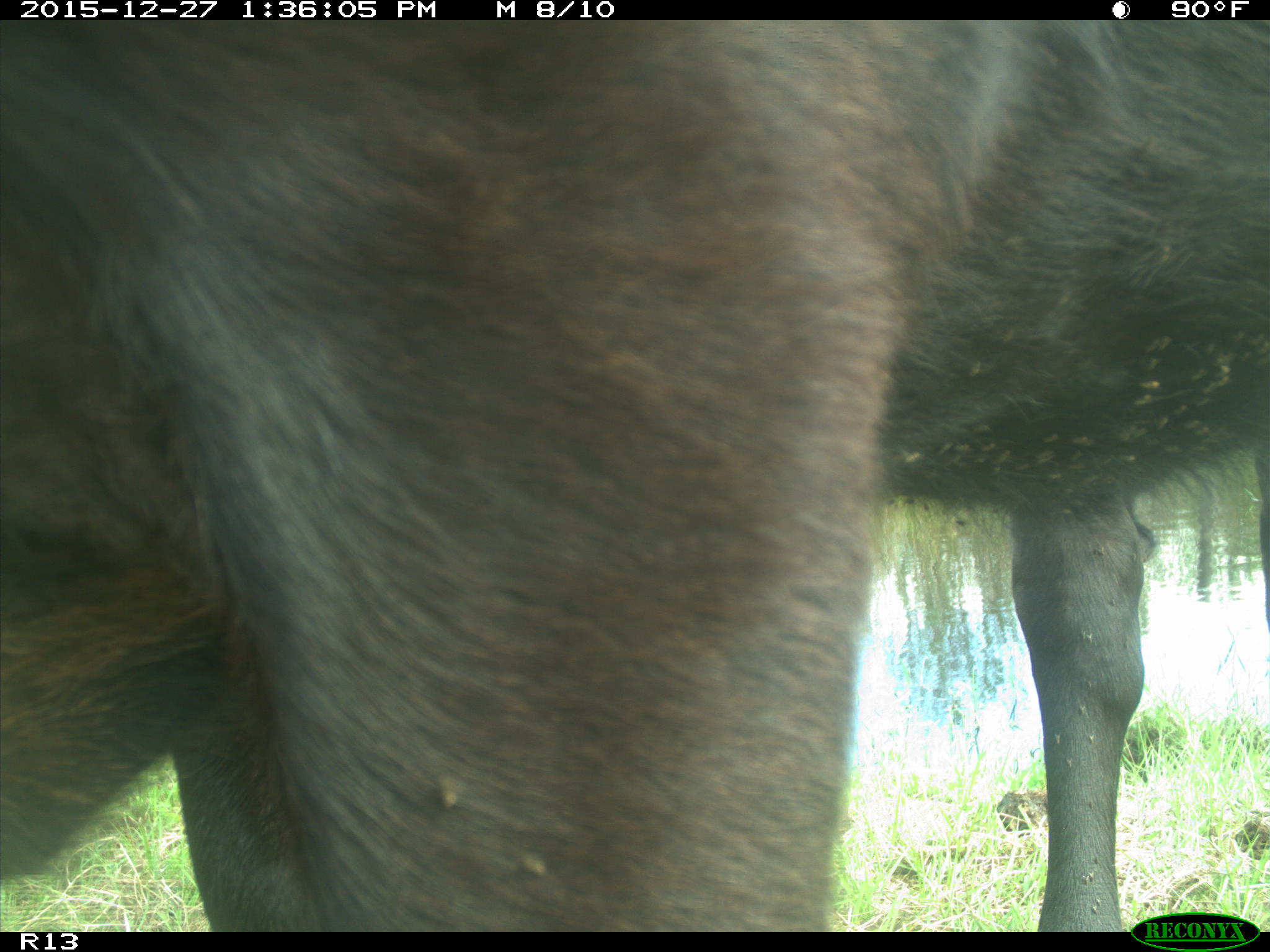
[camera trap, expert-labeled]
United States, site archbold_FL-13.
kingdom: Animalia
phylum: Chordata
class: Mammalia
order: Artiodactyla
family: Bovidae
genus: Bos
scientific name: Bos taurus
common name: domestic cow